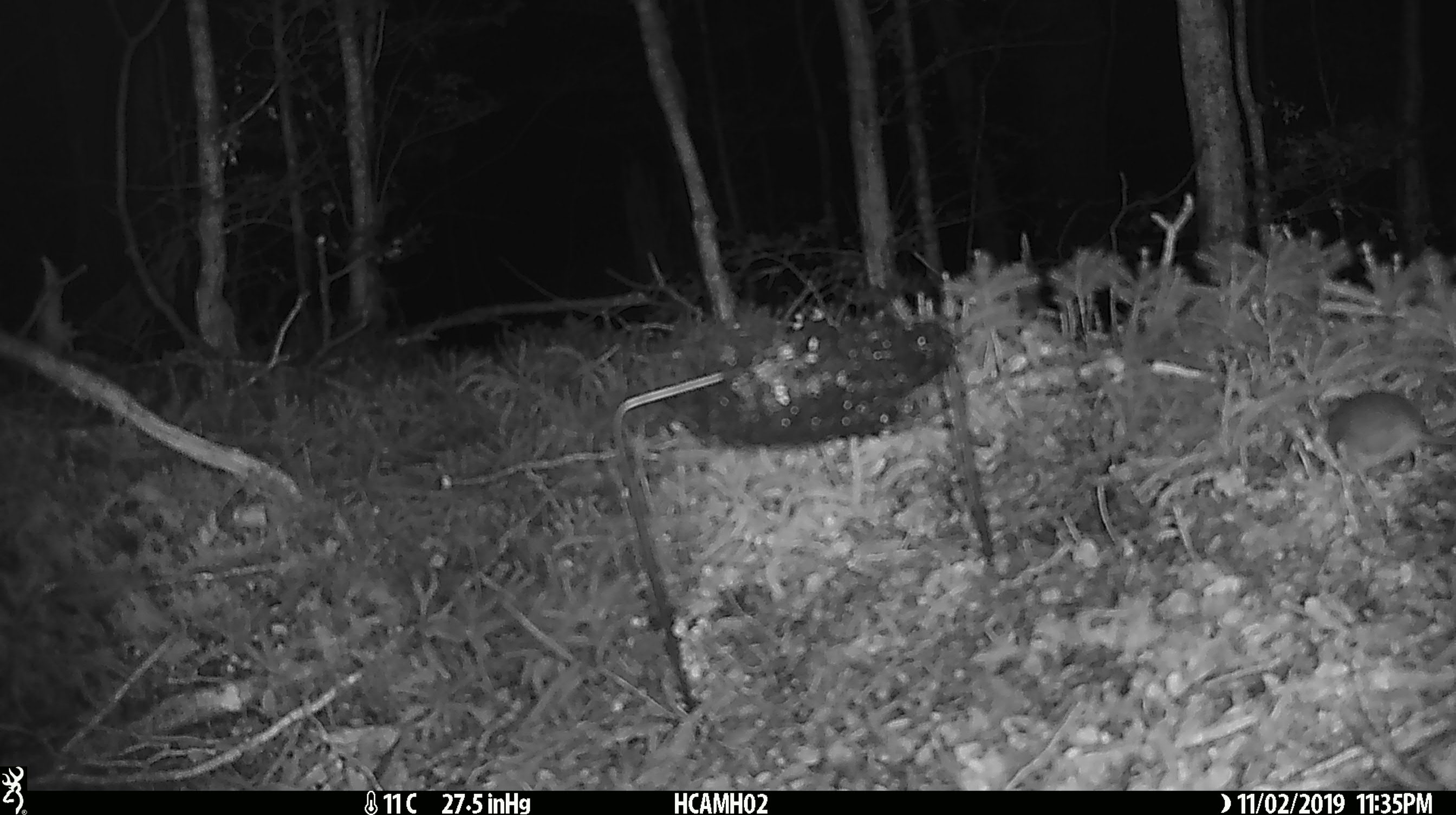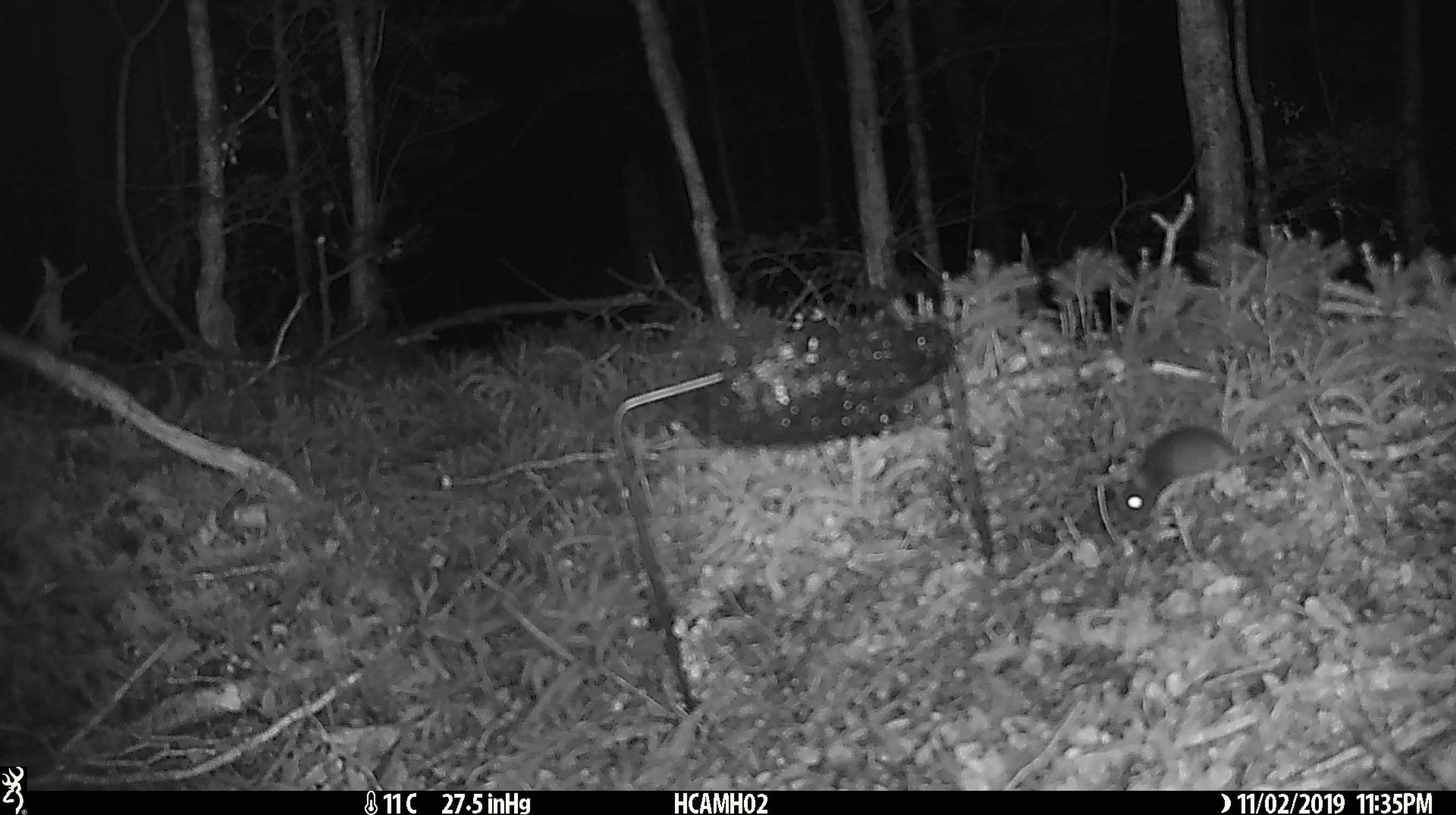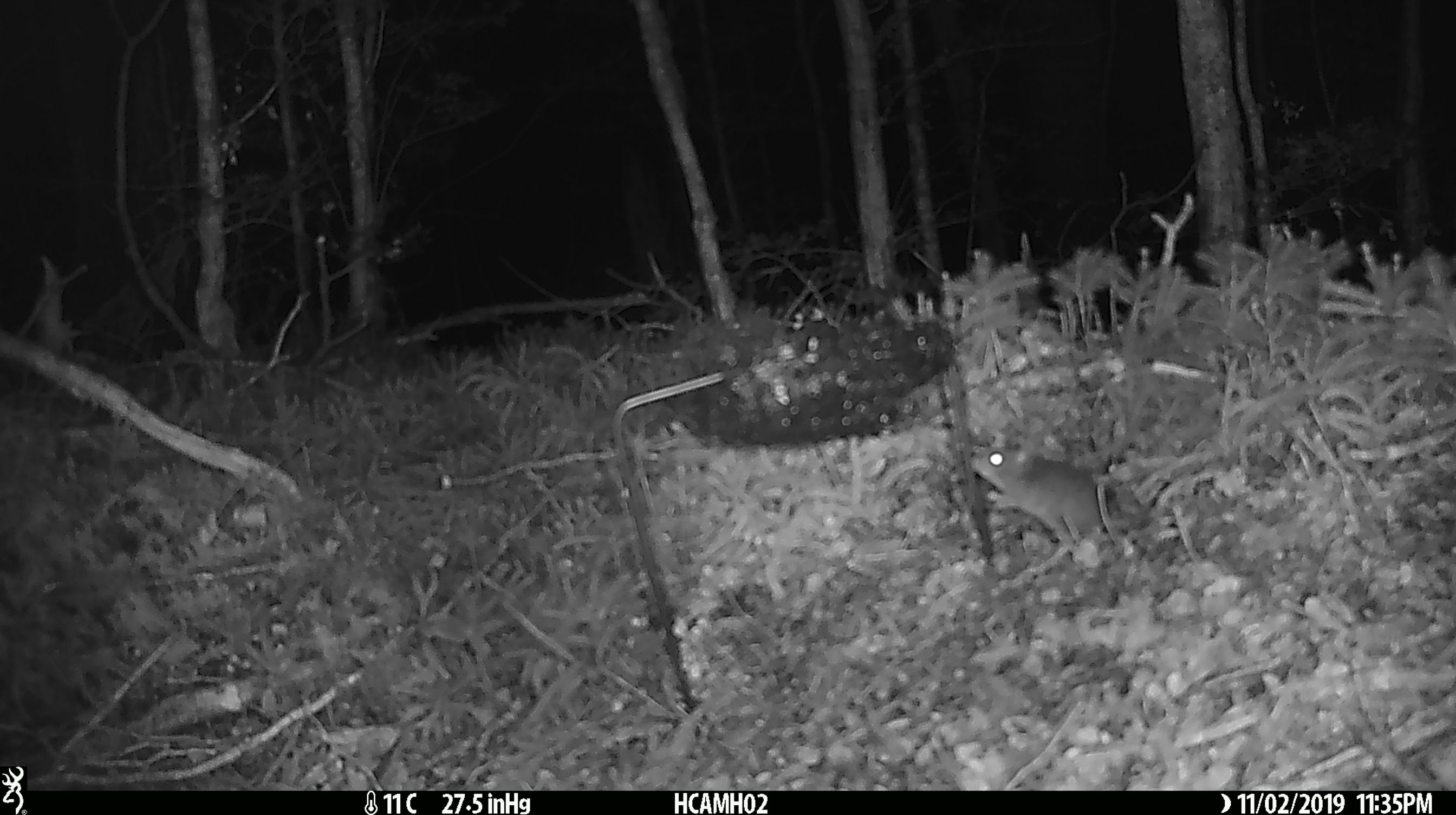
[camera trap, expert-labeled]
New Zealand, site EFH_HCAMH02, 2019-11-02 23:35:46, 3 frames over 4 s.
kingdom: Animalia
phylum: Chordata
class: Mammalia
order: Rodentia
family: Muridae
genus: Mus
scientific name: Mus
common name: mouse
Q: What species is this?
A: Mouse (Mus).